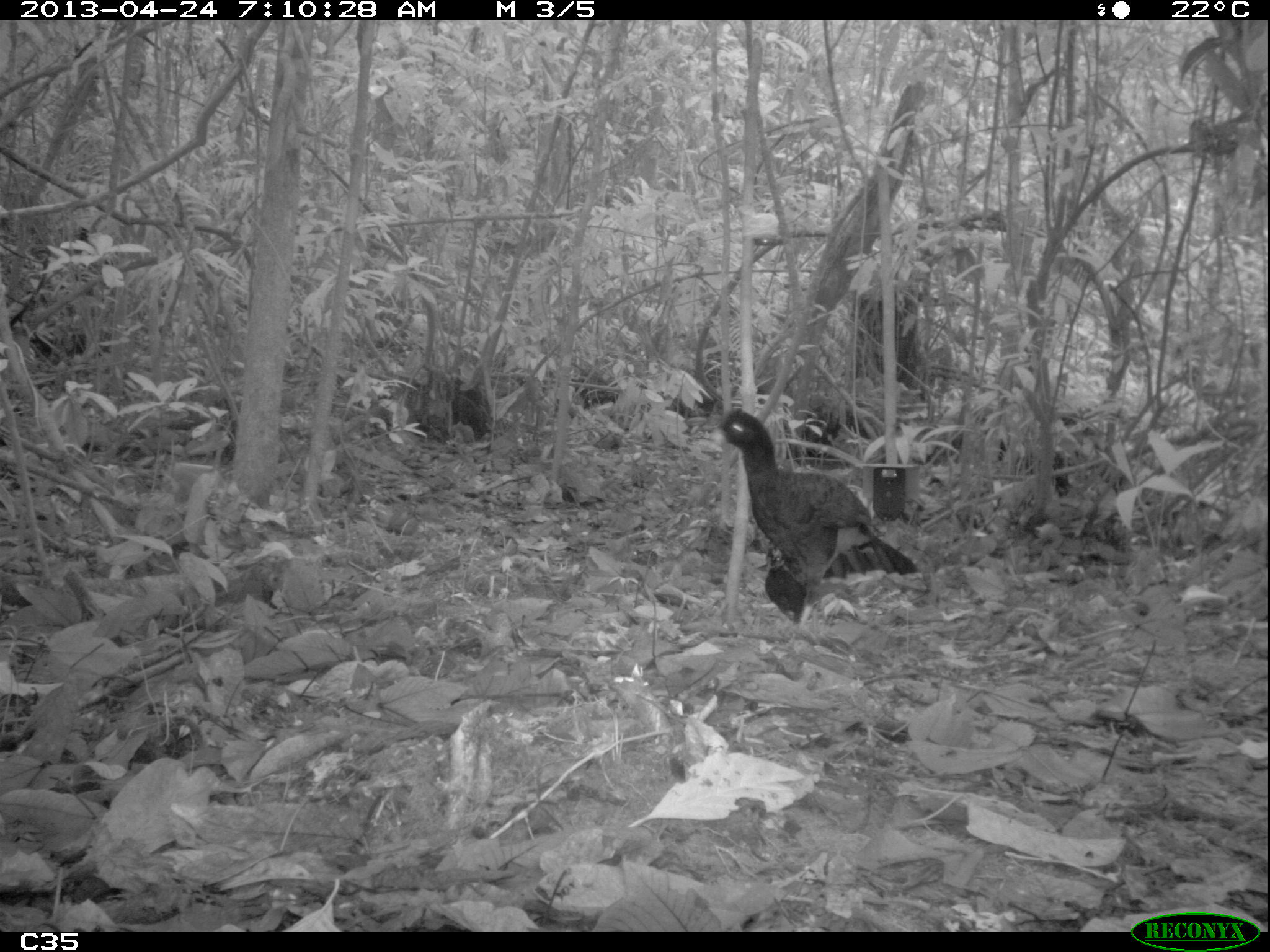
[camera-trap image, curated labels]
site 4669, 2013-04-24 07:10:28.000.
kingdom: Animalia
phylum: Chordata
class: Aves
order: Galliformes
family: Cracidae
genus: Mitu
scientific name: Mitu tomentosum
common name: crestless curassow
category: mitu tomentosa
Mitu tomentosa (crestless curassow) (Mitu tomentosum), count 2, age adult.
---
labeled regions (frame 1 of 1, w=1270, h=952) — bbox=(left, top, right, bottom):
mitu tomentosa: bbox=(703, 405, 919, 649)